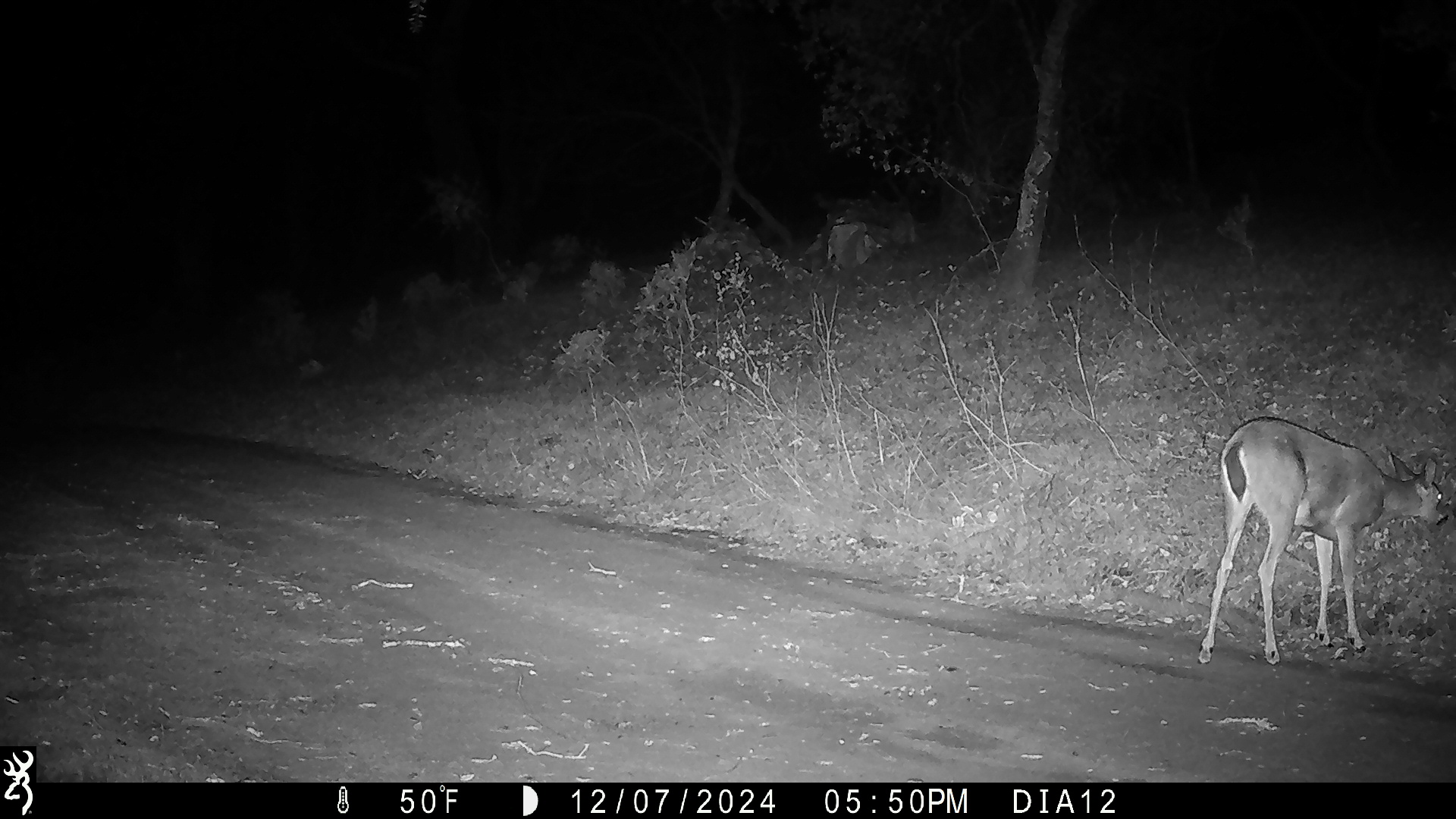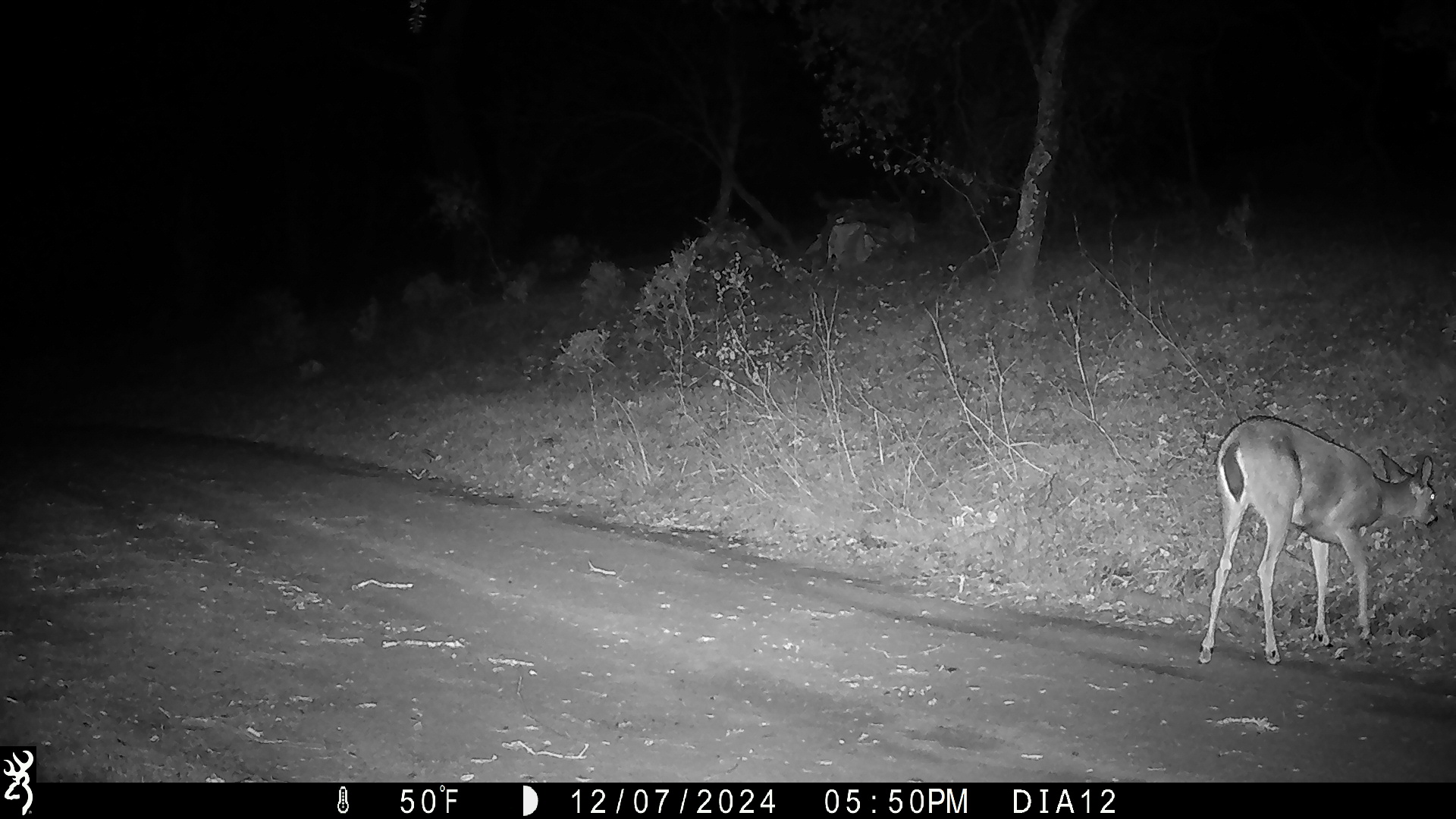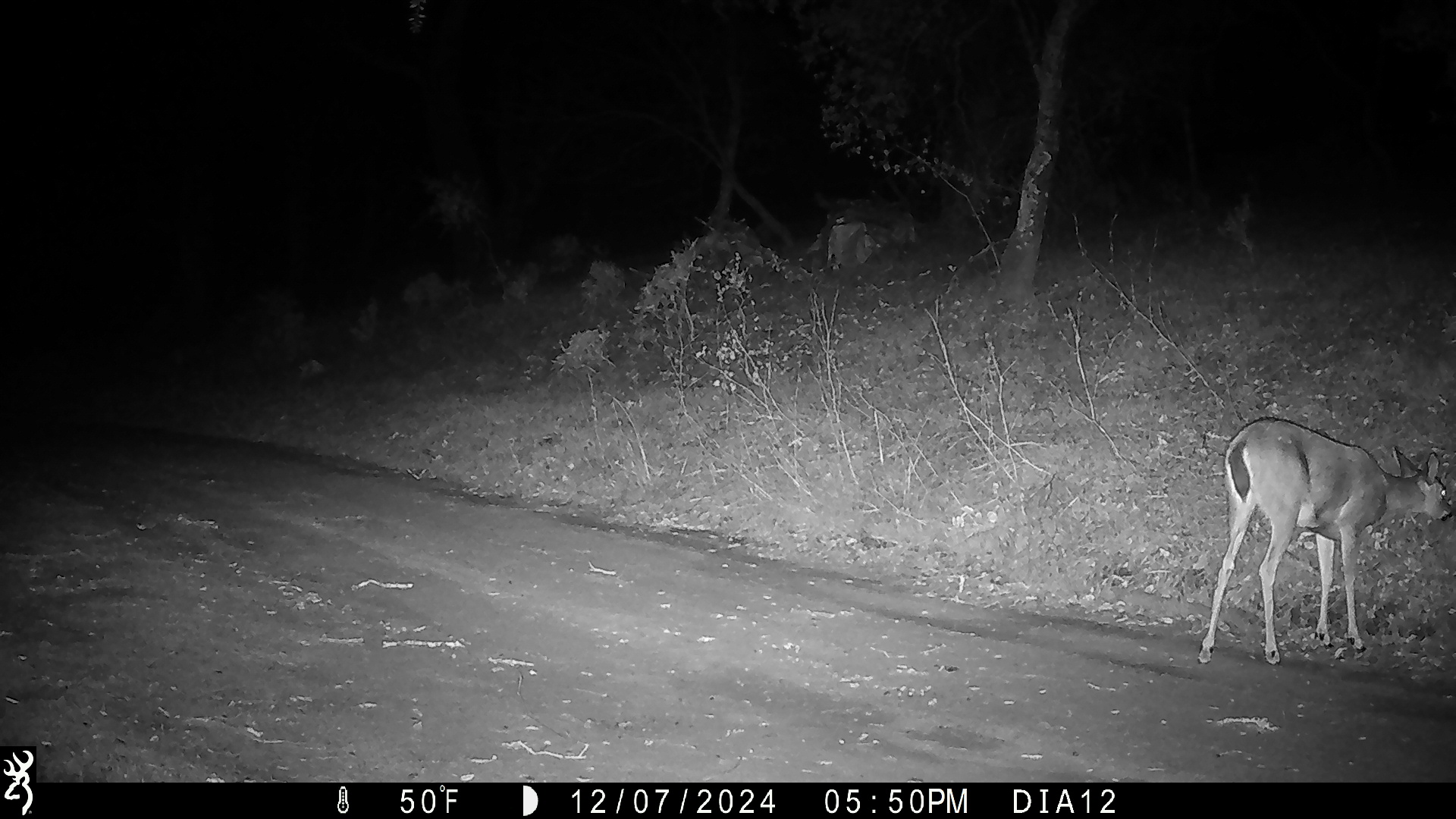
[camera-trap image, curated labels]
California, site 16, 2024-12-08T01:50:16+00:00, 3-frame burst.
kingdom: Animalia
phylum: Chordata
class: Mammalia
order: Artiodactyla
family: Cervidae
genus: Odocoileus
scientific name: Odocoileus hemionus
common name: mule deer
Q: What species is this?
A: Mule deer (Odocoileus hemionus).